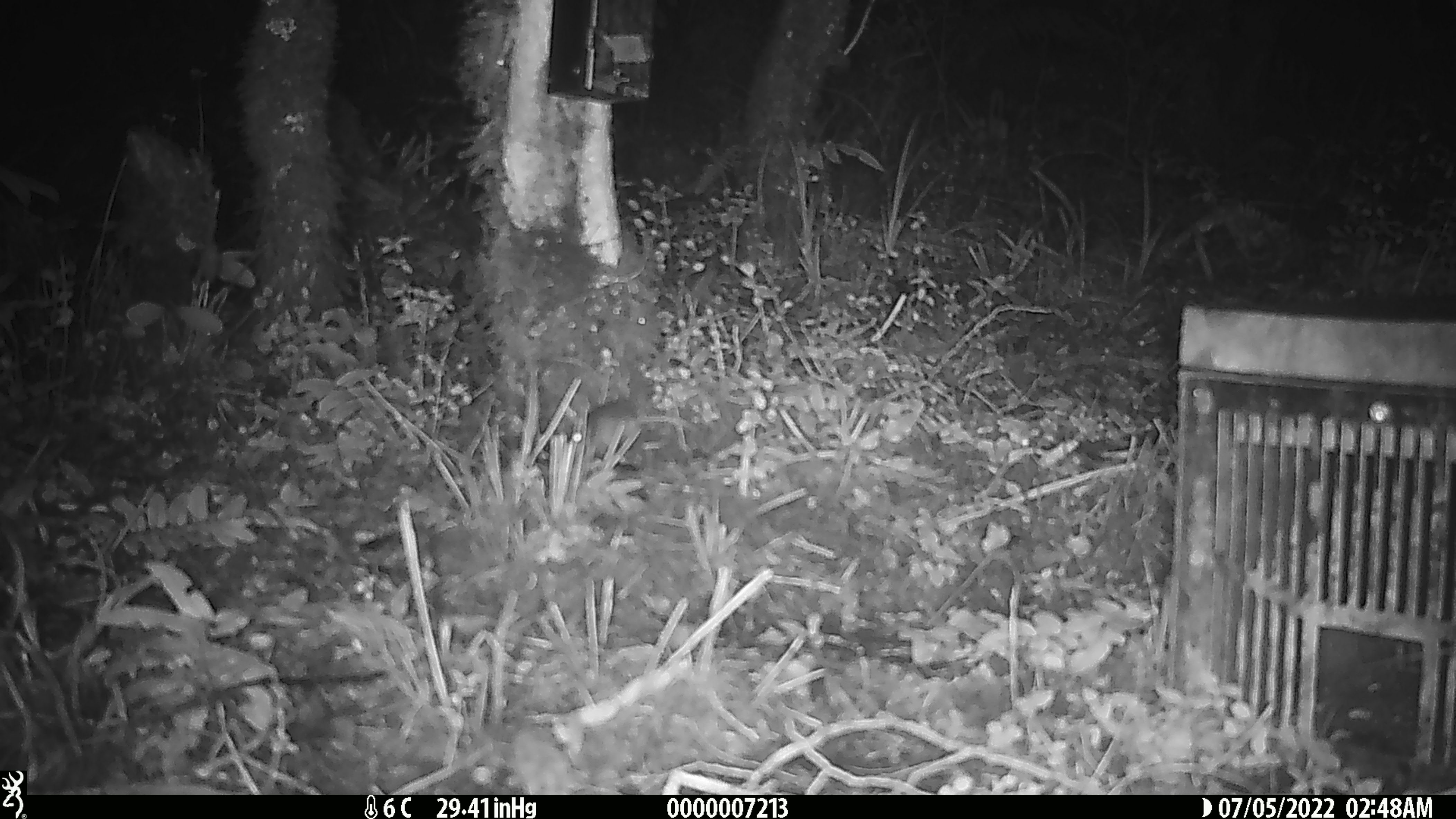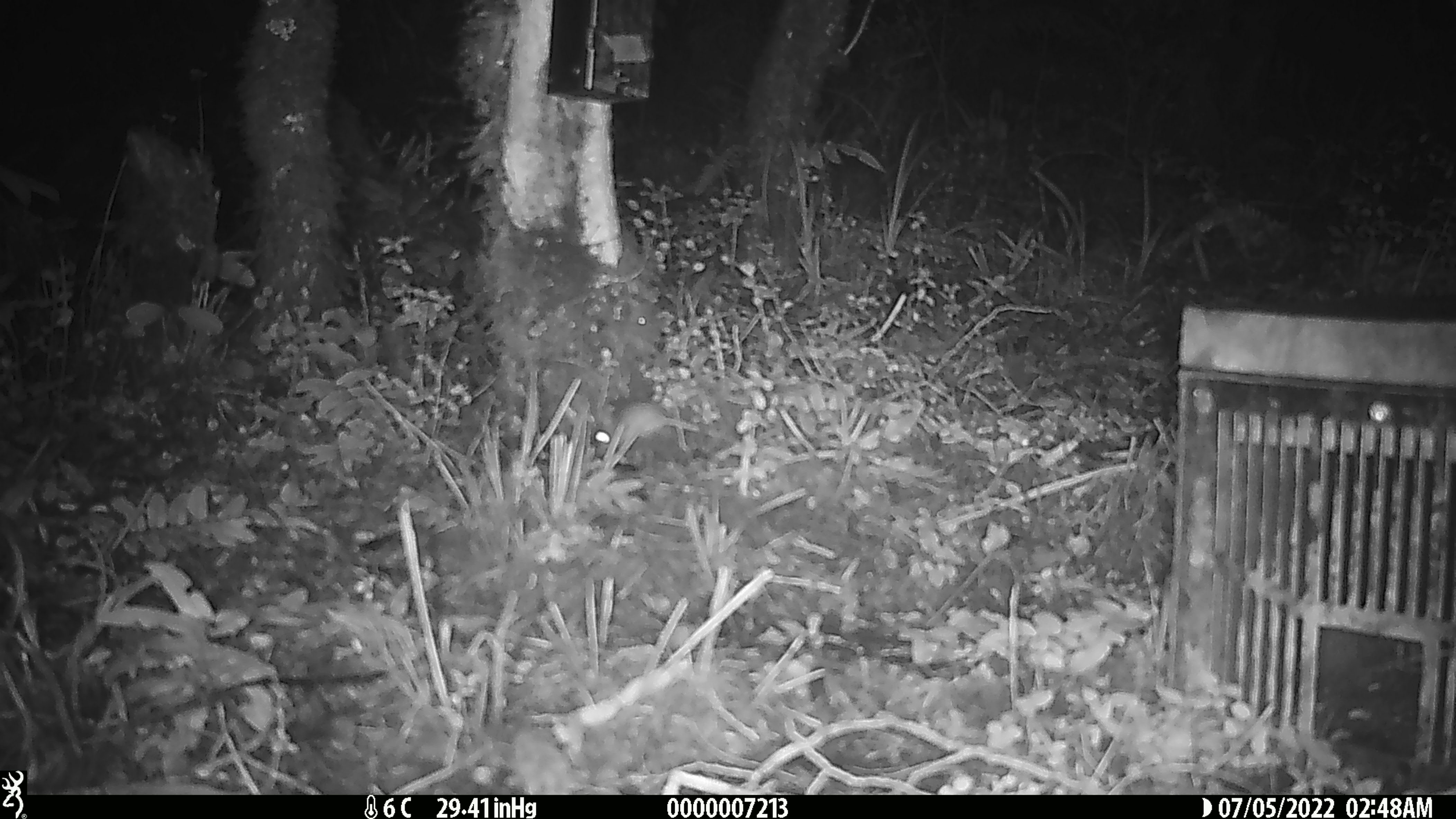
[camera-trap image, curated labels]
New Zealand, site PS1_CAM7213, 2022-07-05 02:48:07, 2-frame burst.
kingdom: Animalia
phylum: Chordata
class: Mammalia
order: Rodentia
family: Muridae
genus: Mus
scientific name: Mus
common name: mouse